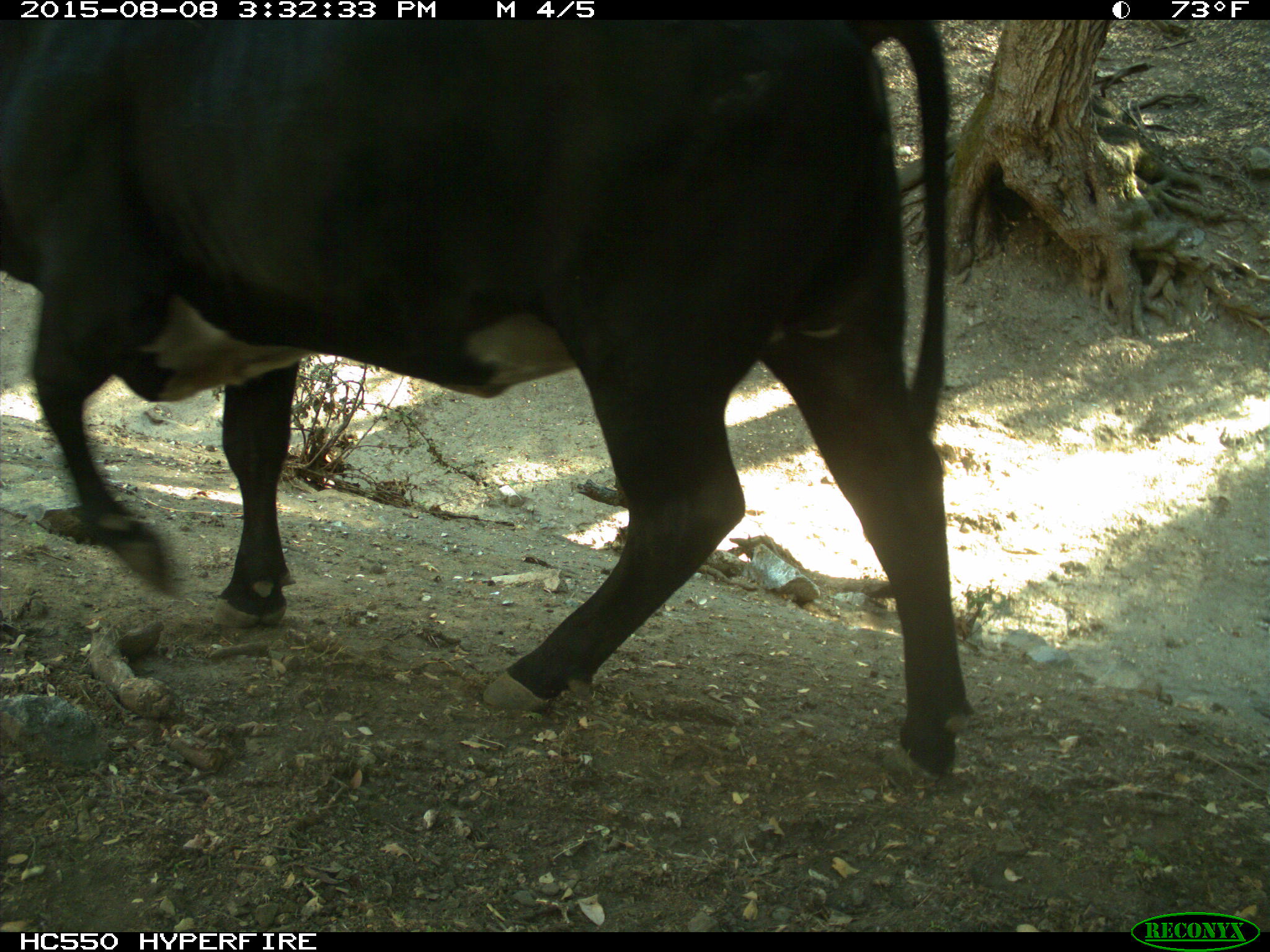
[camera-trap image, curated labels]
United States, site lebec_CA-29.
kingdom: Animalia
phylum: Chordata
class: Mammalia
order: Artiodactyla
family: Bovidae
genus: Bos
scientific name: Bos taurus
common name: domestic cow